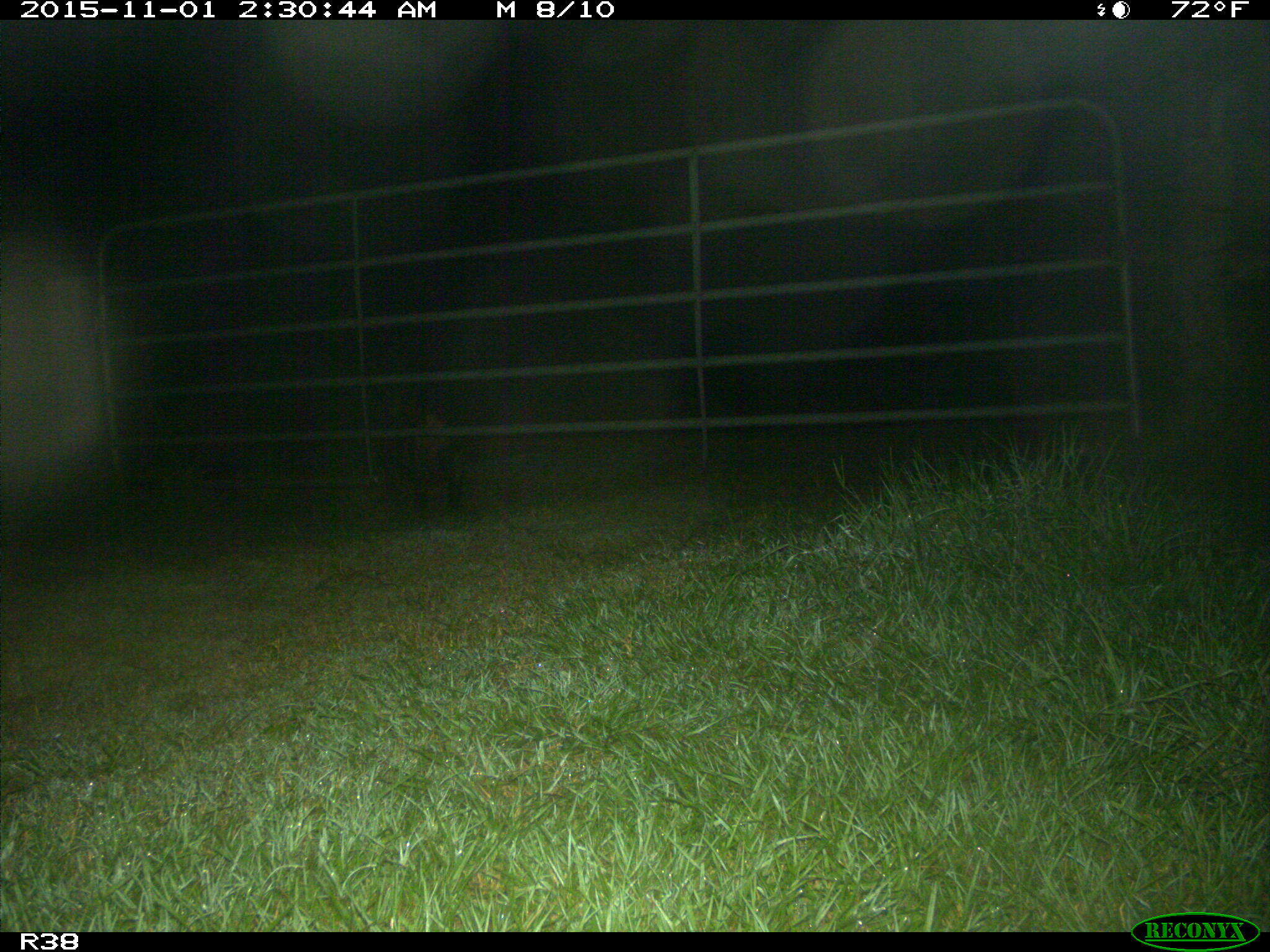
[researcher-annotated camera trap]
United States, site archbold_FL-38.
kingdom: Animalia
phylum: Chordata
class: Mammalia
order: Artiodactyla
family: Suidae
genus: Sus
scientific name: Sus scrofa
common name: wild boar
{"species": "Sus scrofa (wild boar)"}